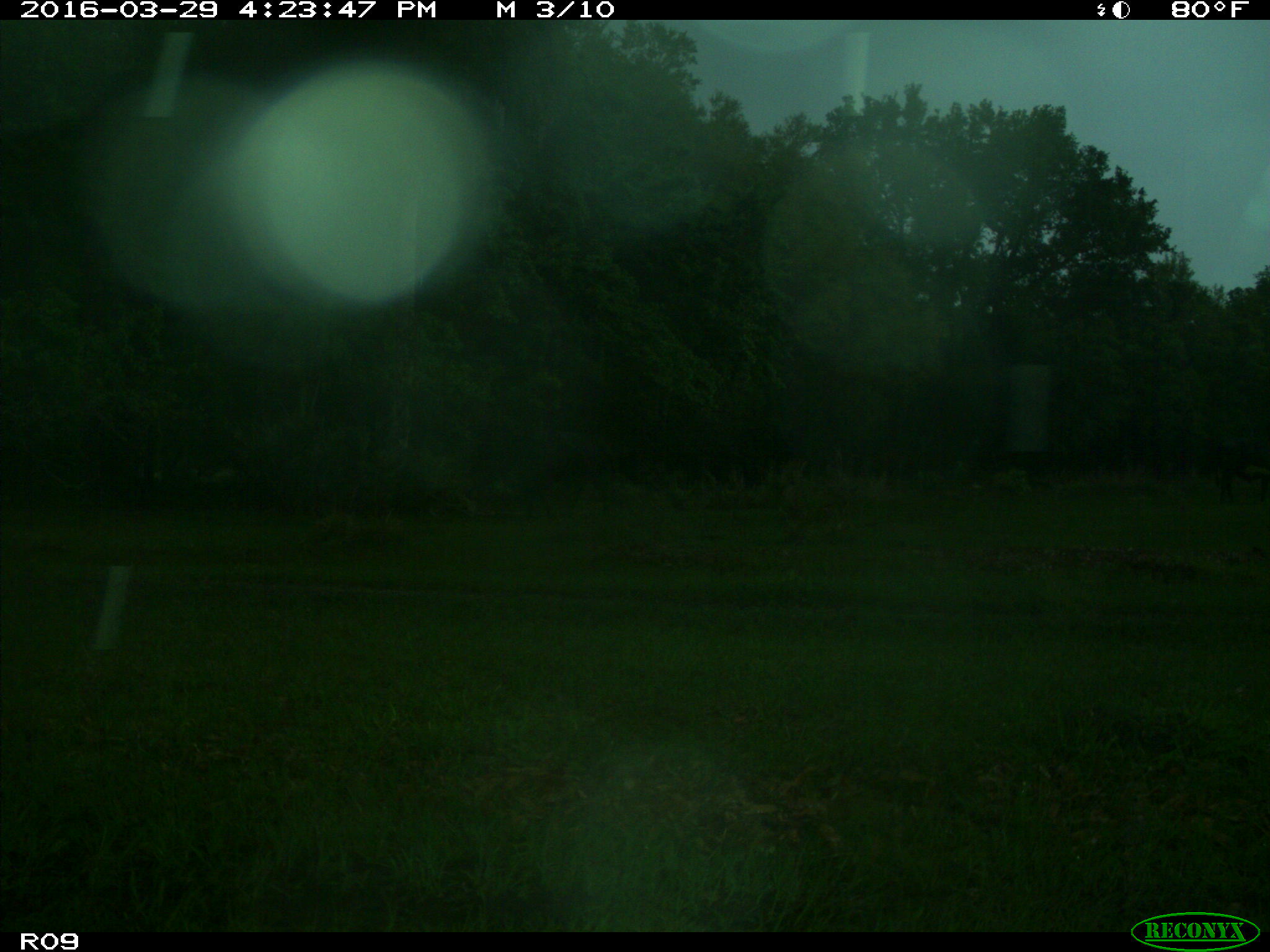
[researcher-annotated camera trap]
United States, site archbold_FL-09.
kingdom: Animalia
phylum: Chordata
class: Mammalia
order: Artiodactyla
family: Bovidae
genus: Bos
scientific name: Bos taurus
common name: domestic cow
Bos taurus (domestic cow).